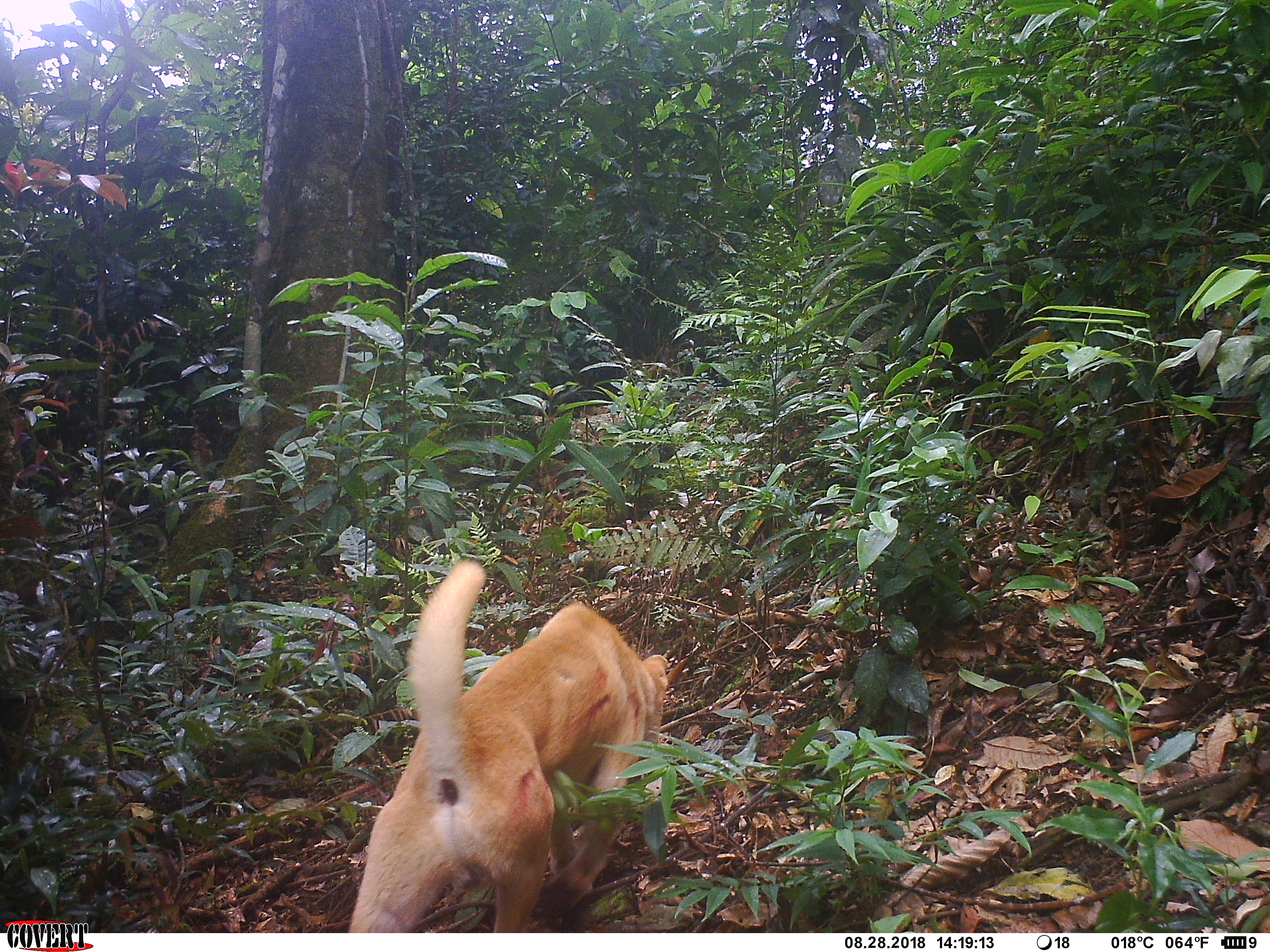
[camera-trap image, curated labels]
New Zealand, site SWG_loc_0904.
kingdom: Animalia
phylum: Chordata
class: Mammalia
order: Carnivora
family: Canidae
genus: Canis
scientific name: Canis familiaris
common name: domestic dog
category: dog